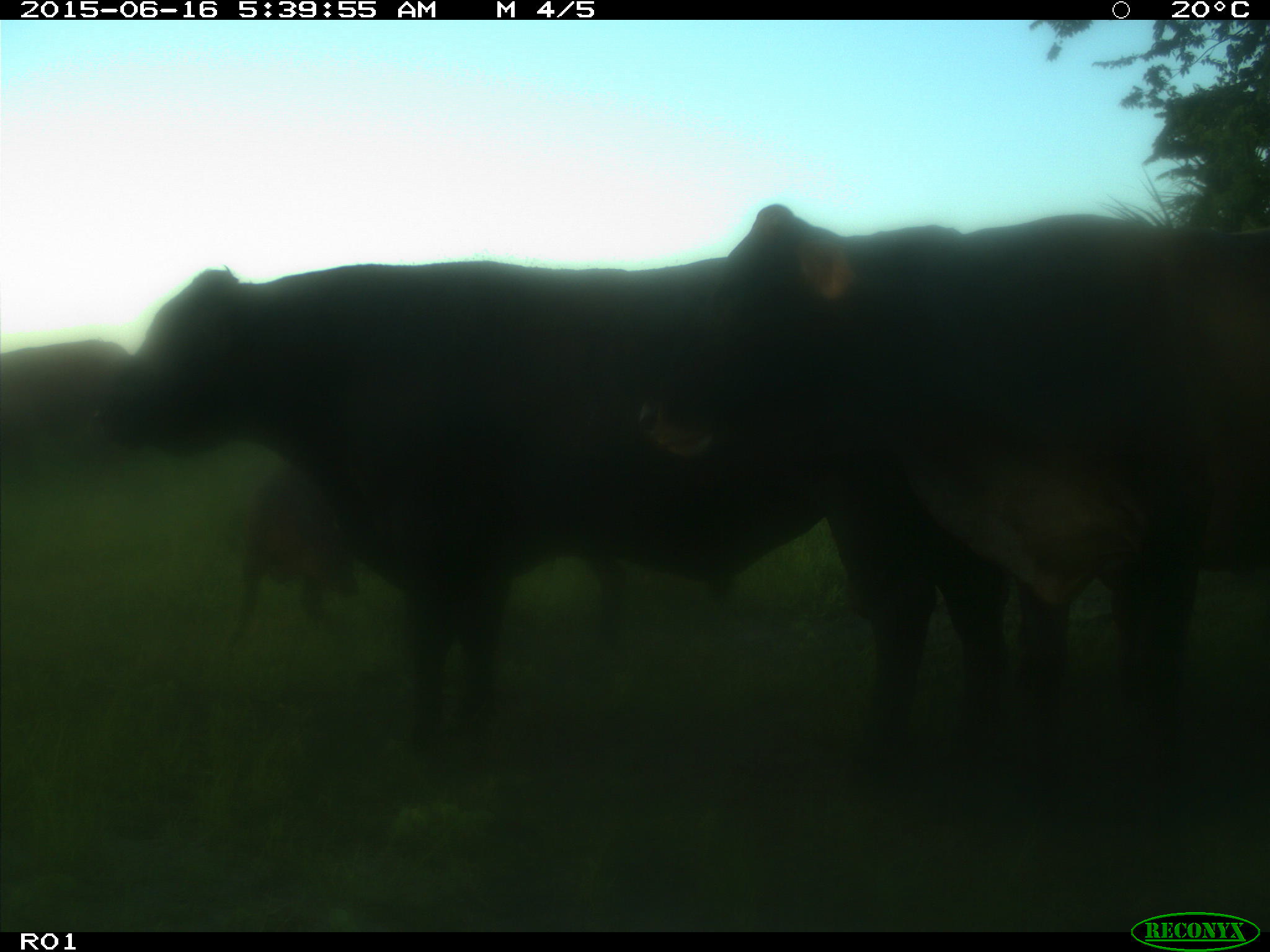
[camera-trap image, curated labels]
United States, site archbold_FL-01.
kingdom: Animalia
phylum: Chordata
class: Mammalia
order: Artiodactyla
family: Bovidae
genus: Bos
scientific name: Bos taurus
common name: domestic cow